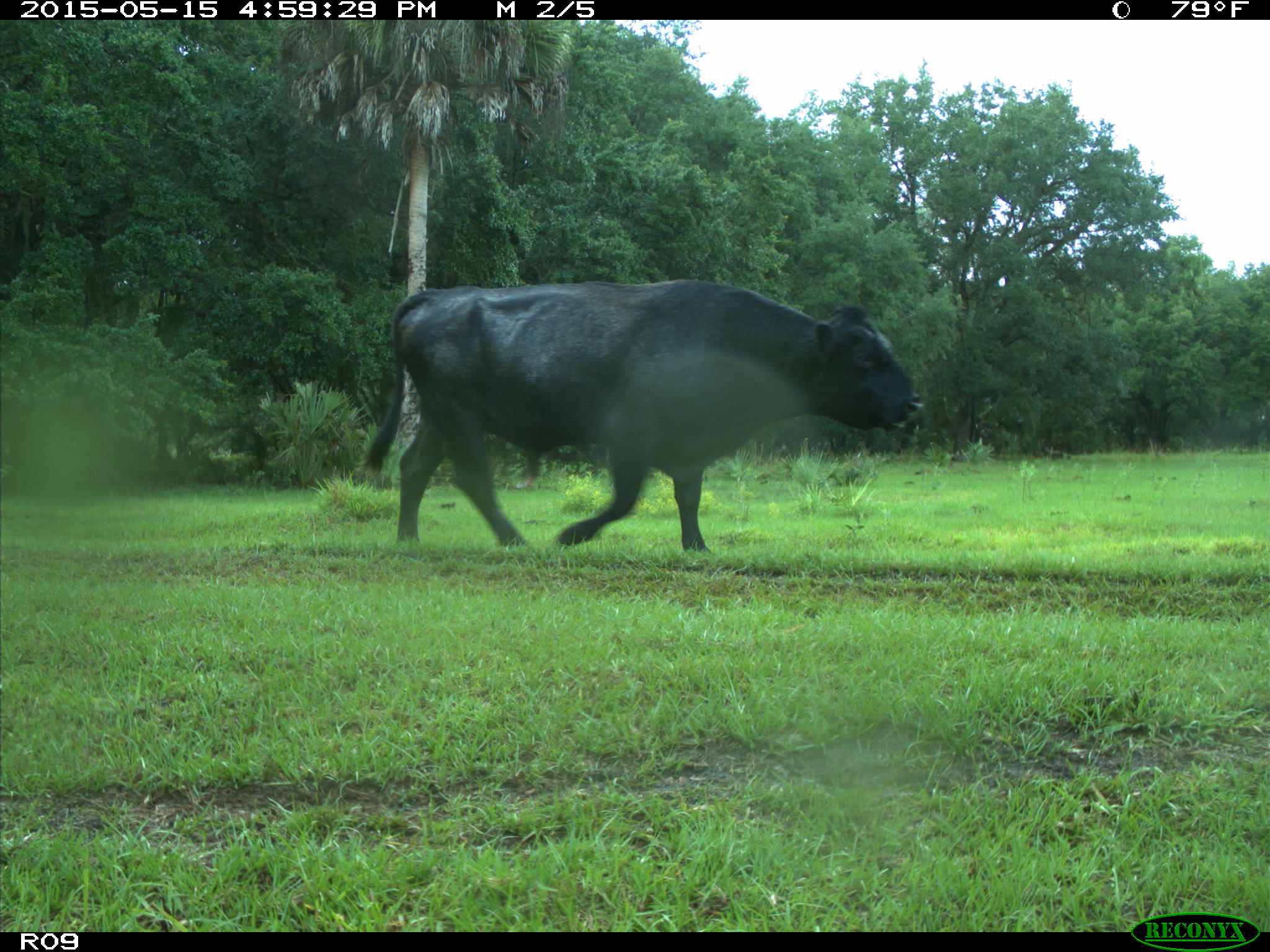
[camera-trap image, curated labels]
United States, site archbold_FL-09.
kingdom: Animalia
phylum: Chordata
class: Mammalia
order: Artiodactyla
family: Bovidae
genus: Bos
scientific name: Bos taurus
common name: domestic cow